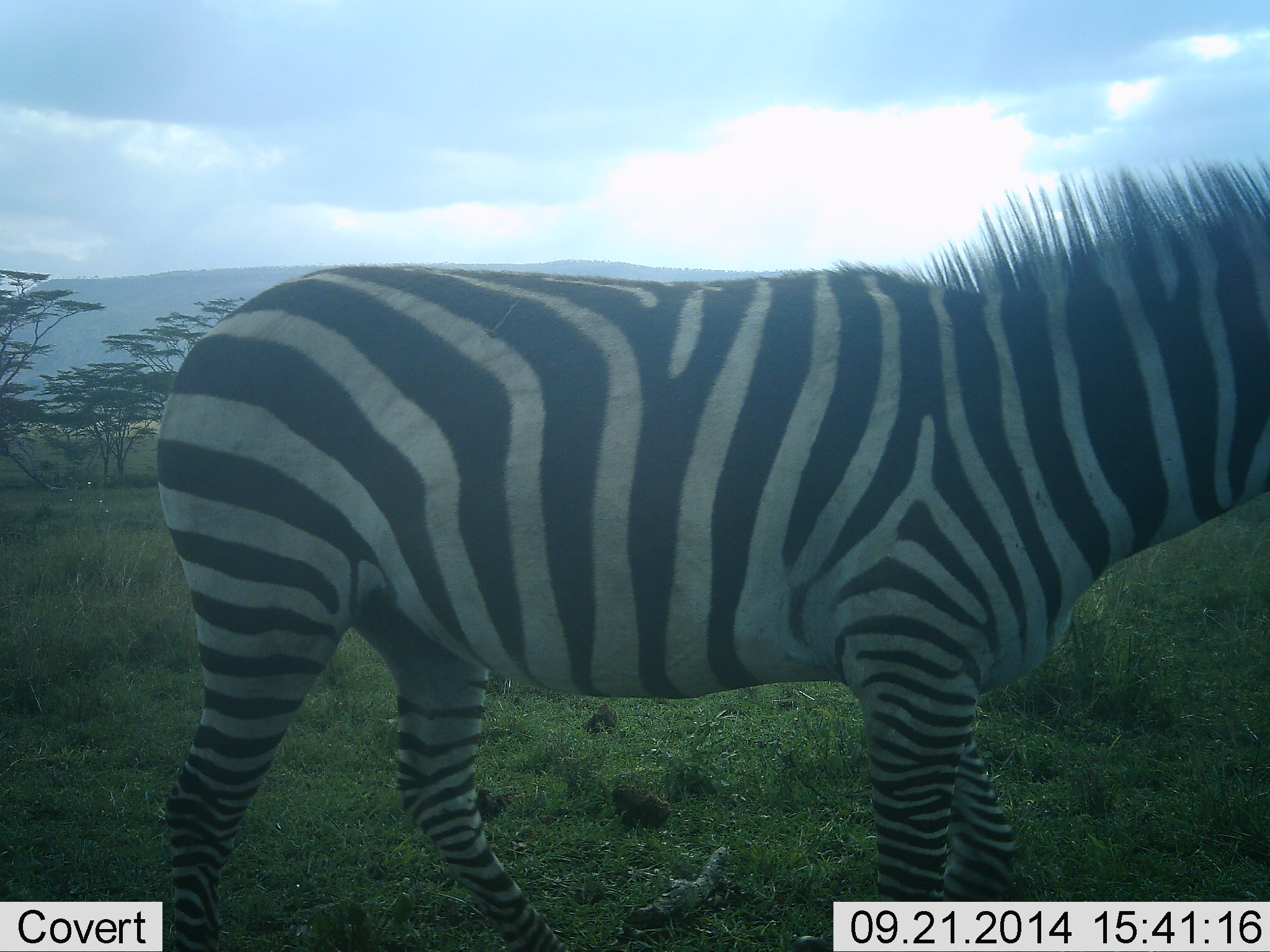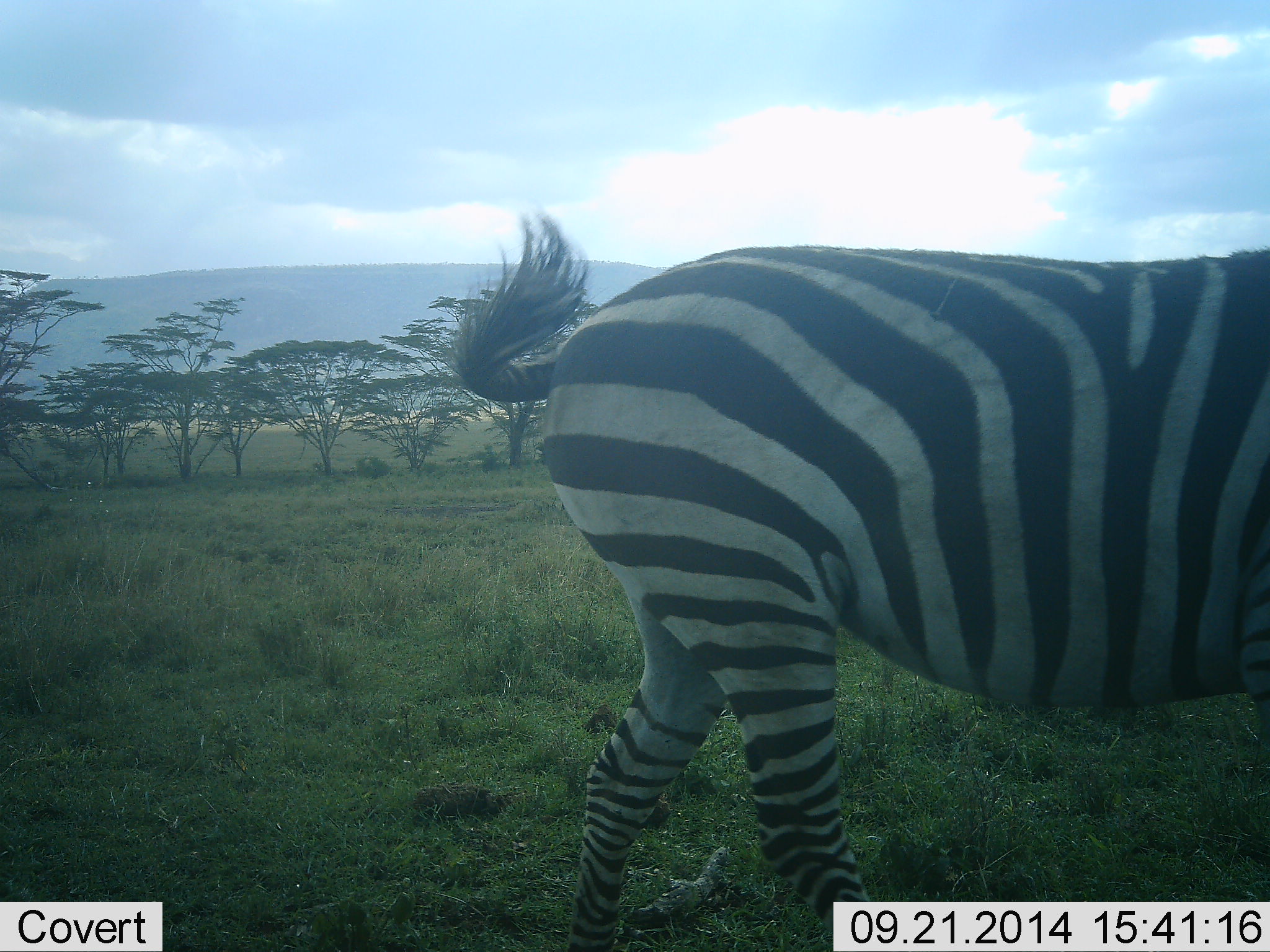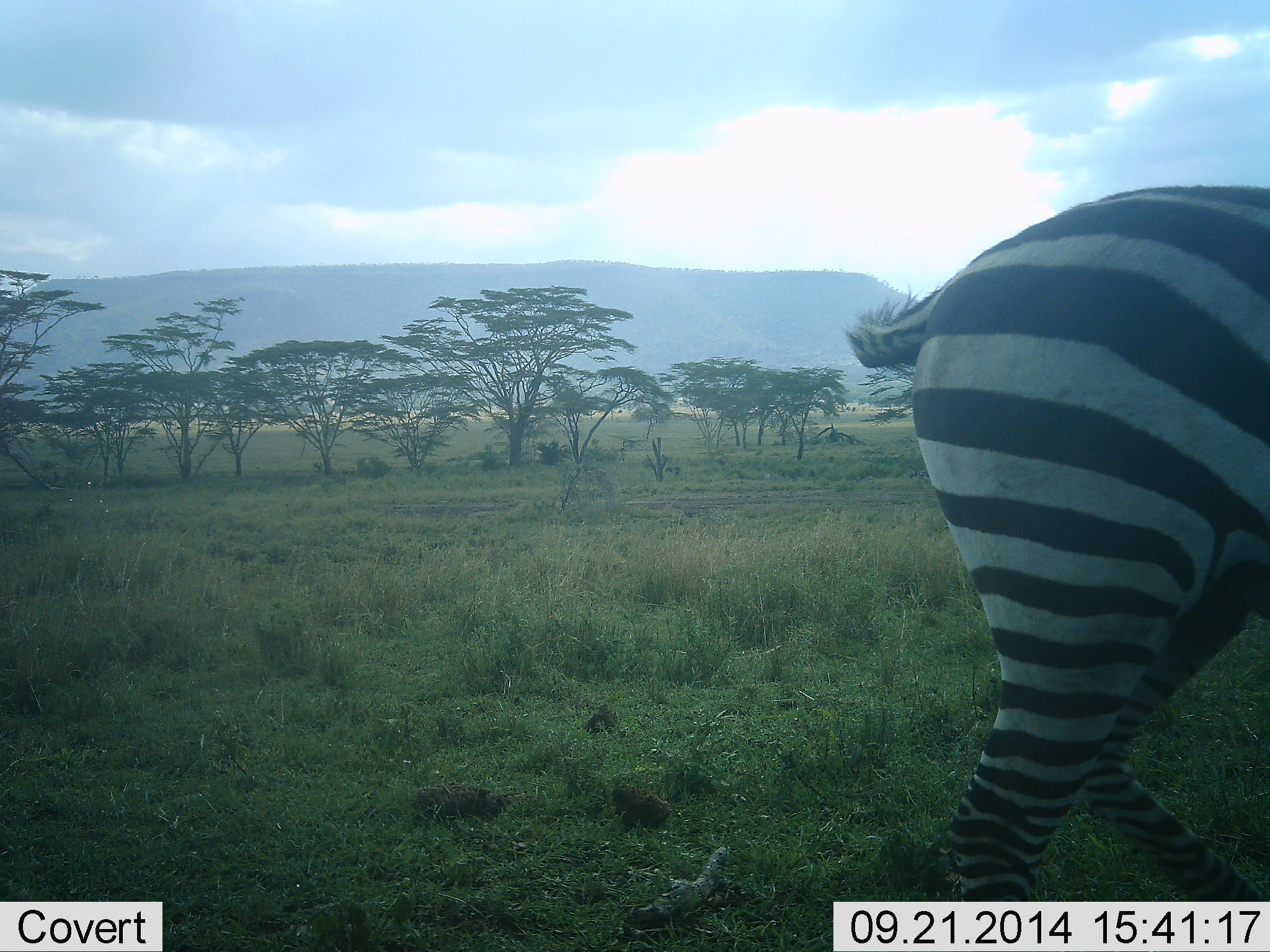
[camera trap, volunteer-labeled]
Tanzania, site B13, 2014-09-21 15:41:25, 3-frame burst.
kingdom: Animalia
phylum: Chordata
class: Mammalia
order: Perissodactyla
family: Equidae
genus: Equus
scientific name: Equus quagga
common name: plains zebra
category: zebra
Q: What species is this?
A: Zebra (plains zebra) (Equus quagga).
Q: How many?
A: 1.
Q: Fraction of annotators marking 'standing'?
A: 0%.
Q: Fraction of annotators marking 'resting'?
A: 0%.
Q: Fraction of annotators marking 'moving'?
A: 100%.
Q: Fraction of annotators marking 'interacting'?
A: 0%.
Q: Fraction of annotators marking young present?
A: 0%.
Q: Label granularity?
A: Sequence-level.